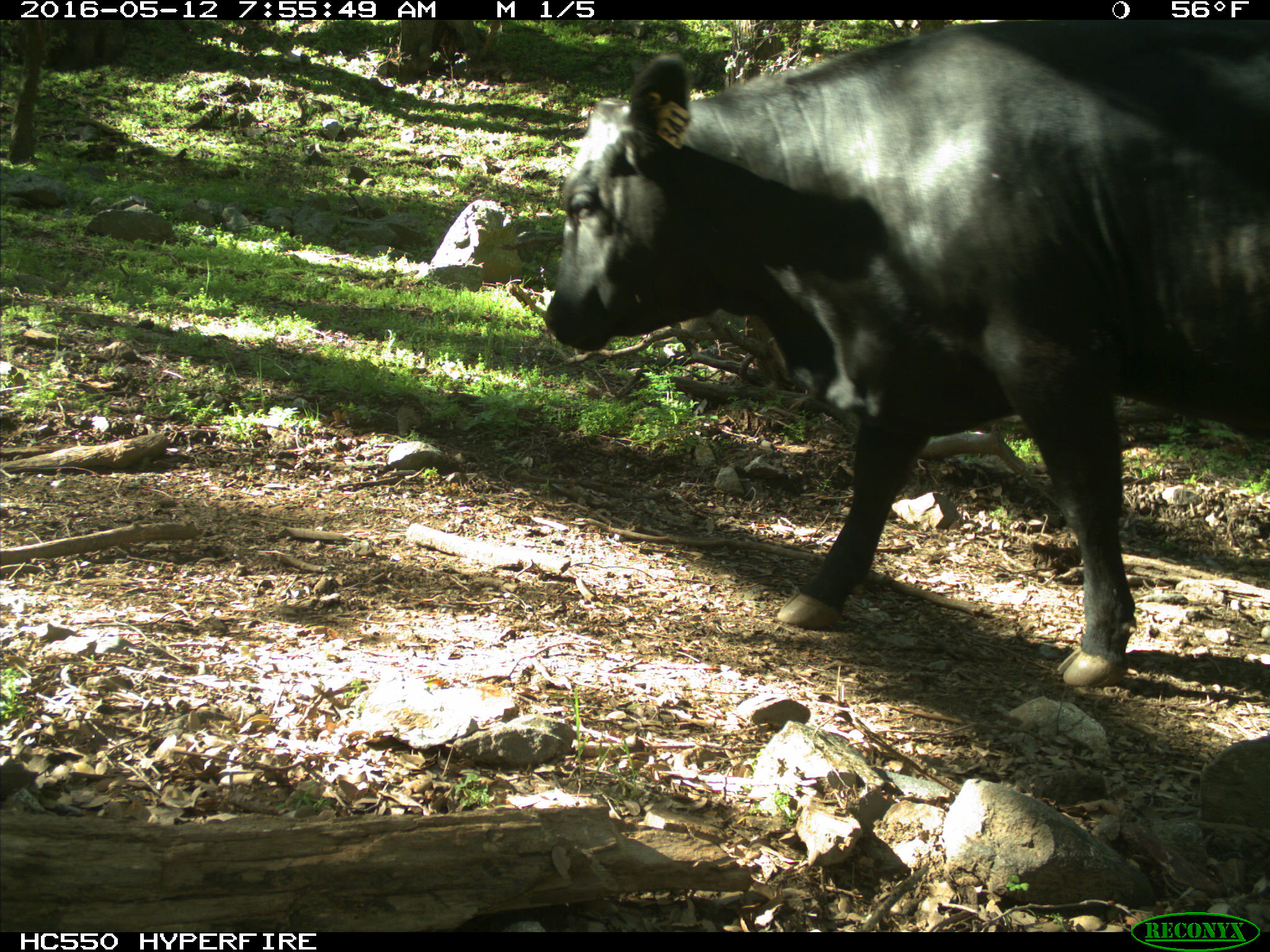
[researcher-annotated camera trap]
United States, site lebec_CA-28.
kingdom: Animalia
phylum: Chordata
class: Mammalia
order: Artiodactyla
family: Bovidae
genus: Bos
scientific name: Bos taurus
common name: domestic cow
Bos taurus (domestic cow).